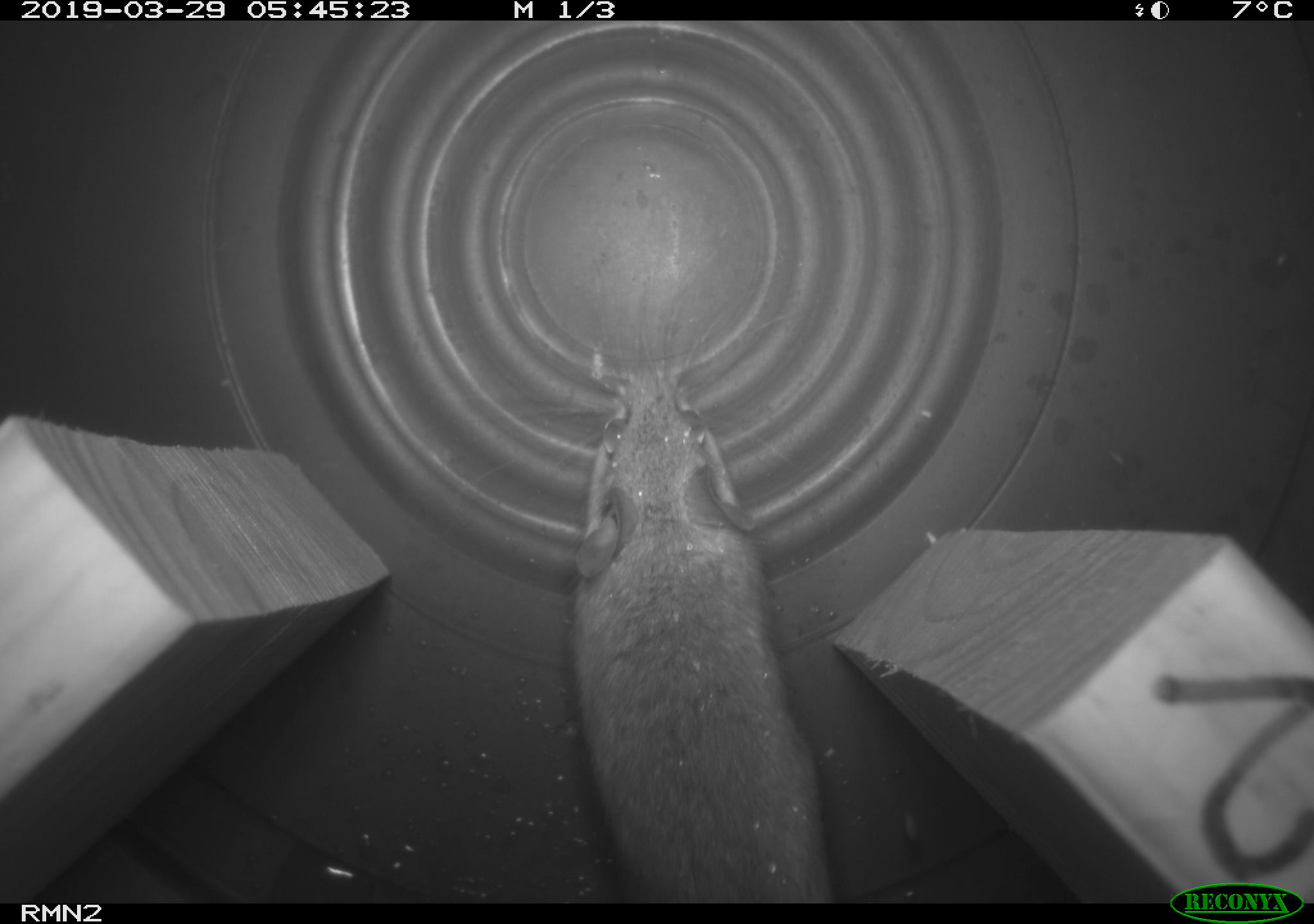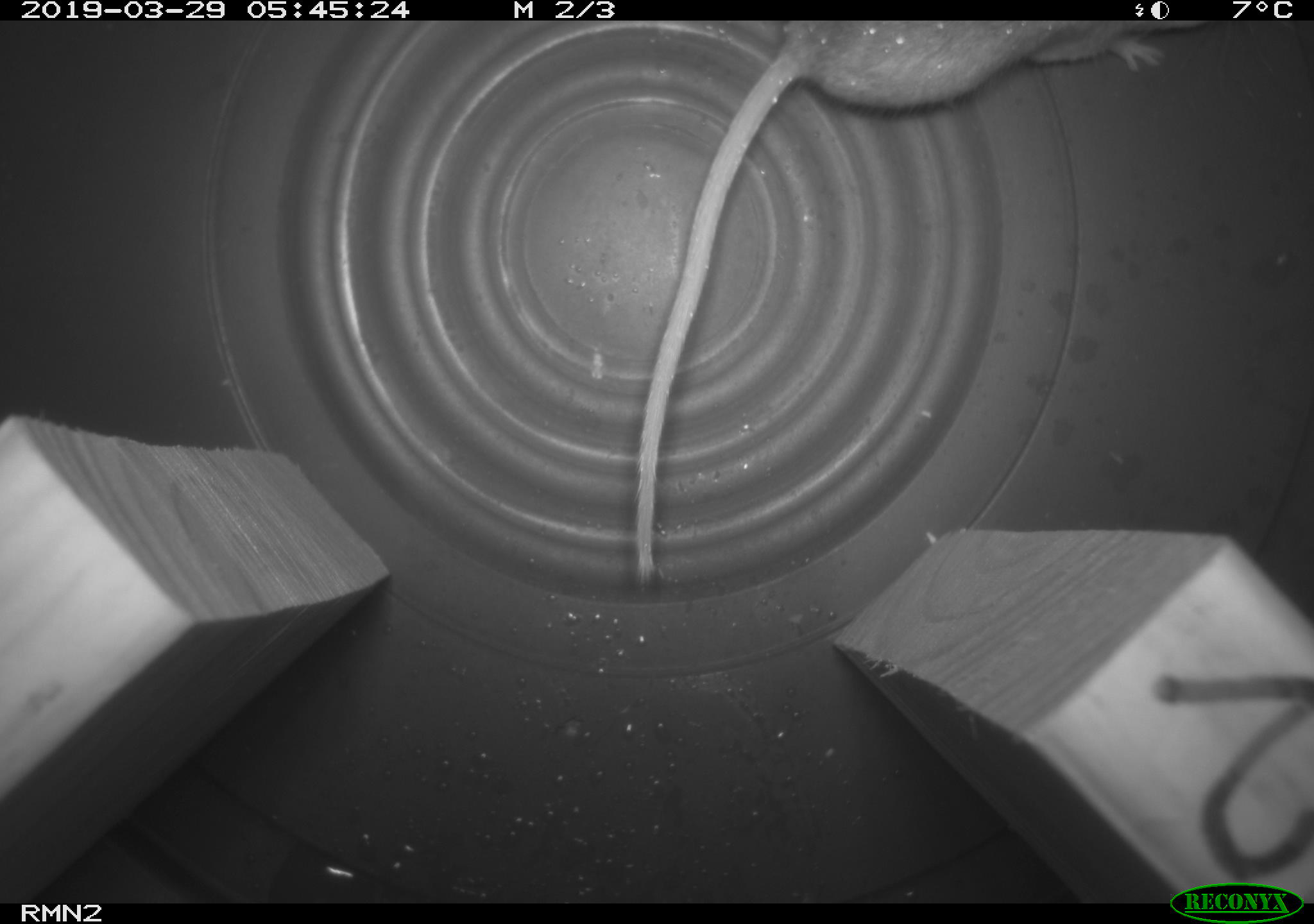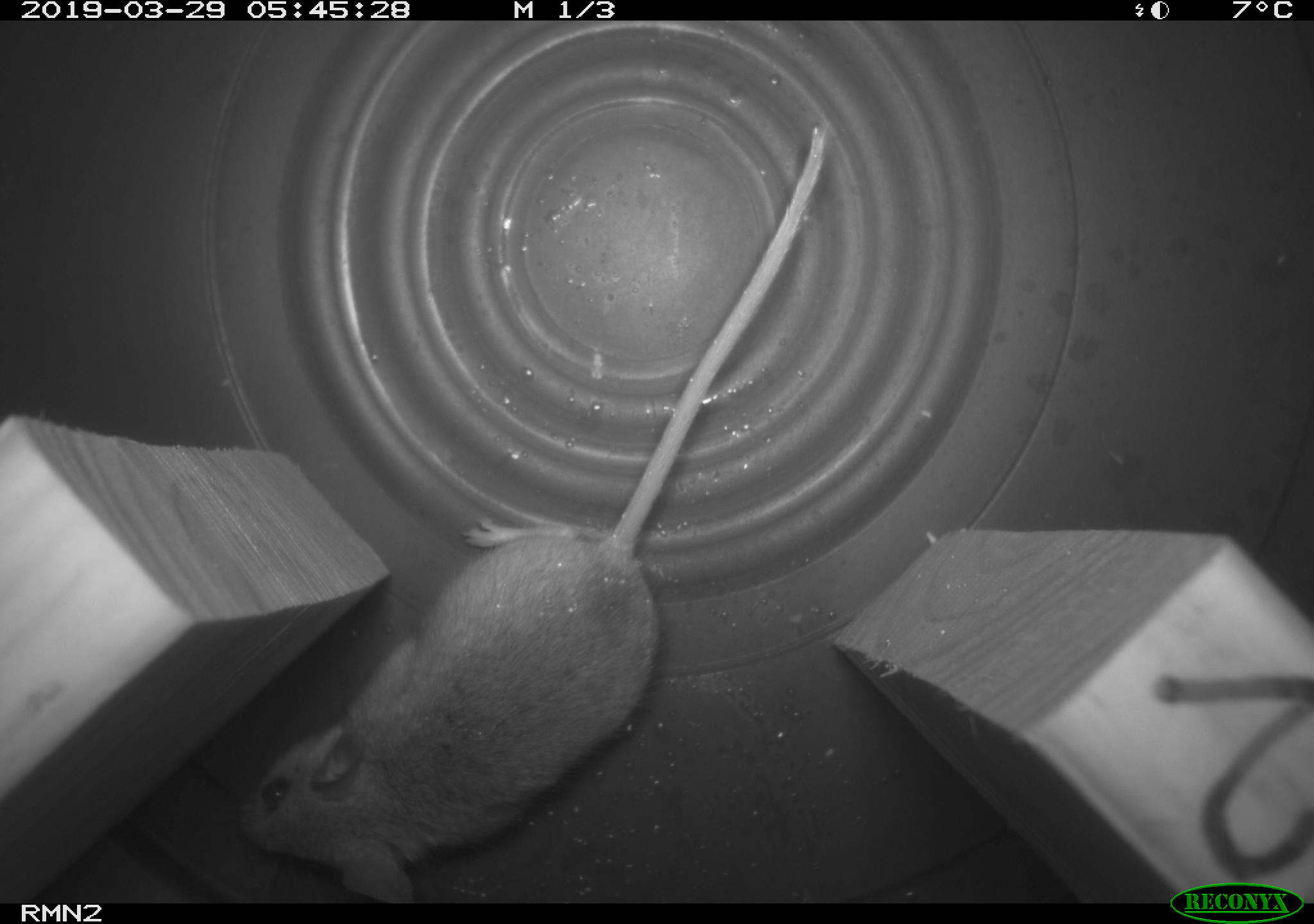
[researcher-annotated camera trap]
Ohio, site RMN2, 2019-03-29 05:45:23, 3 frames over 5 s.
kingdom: Animalia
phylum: Chordata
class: Mammalia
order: Rodentia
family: Cricetidae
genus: Peromyscus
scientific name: Peromyscus leucopus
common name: white-footed mouse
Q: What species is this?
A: White-footed mouse (Peromyscus leucopus).